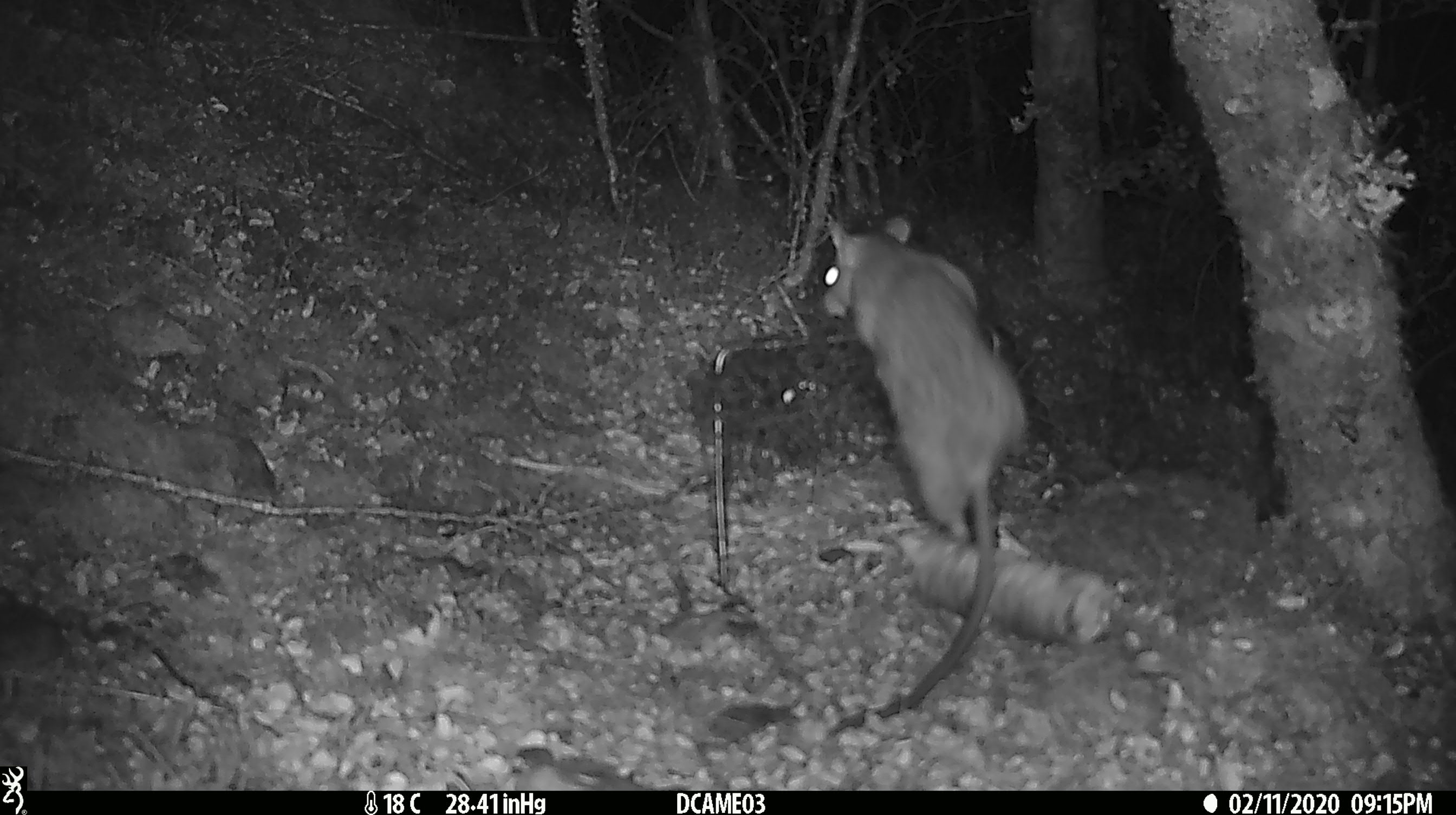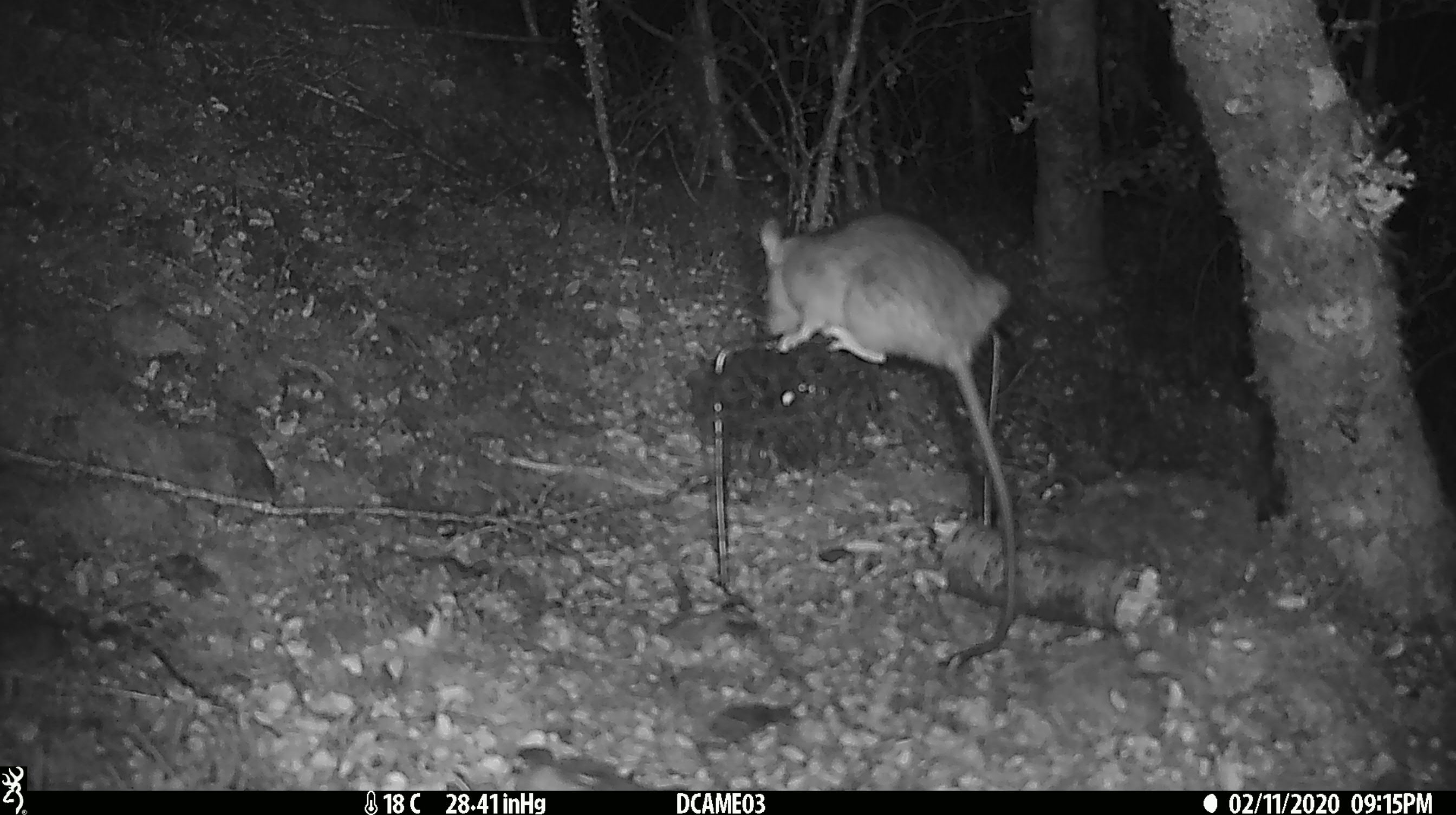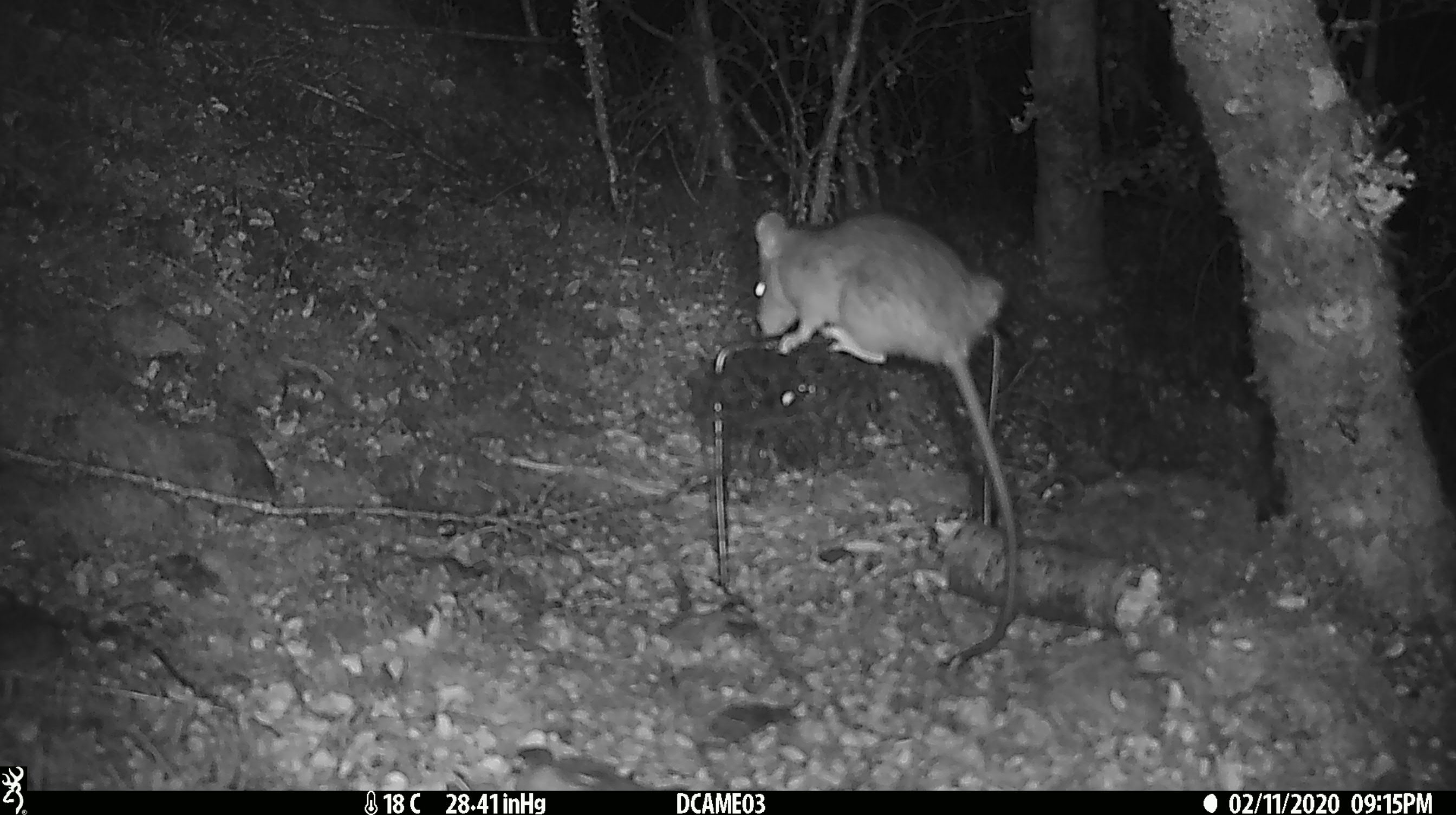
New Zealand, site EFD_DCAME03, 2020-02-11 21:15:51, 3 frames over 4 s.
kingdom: Animalia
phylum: Chordata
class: Mammalia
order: Rodentia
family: Muridae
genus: Rattus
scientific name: Rattus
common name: rat